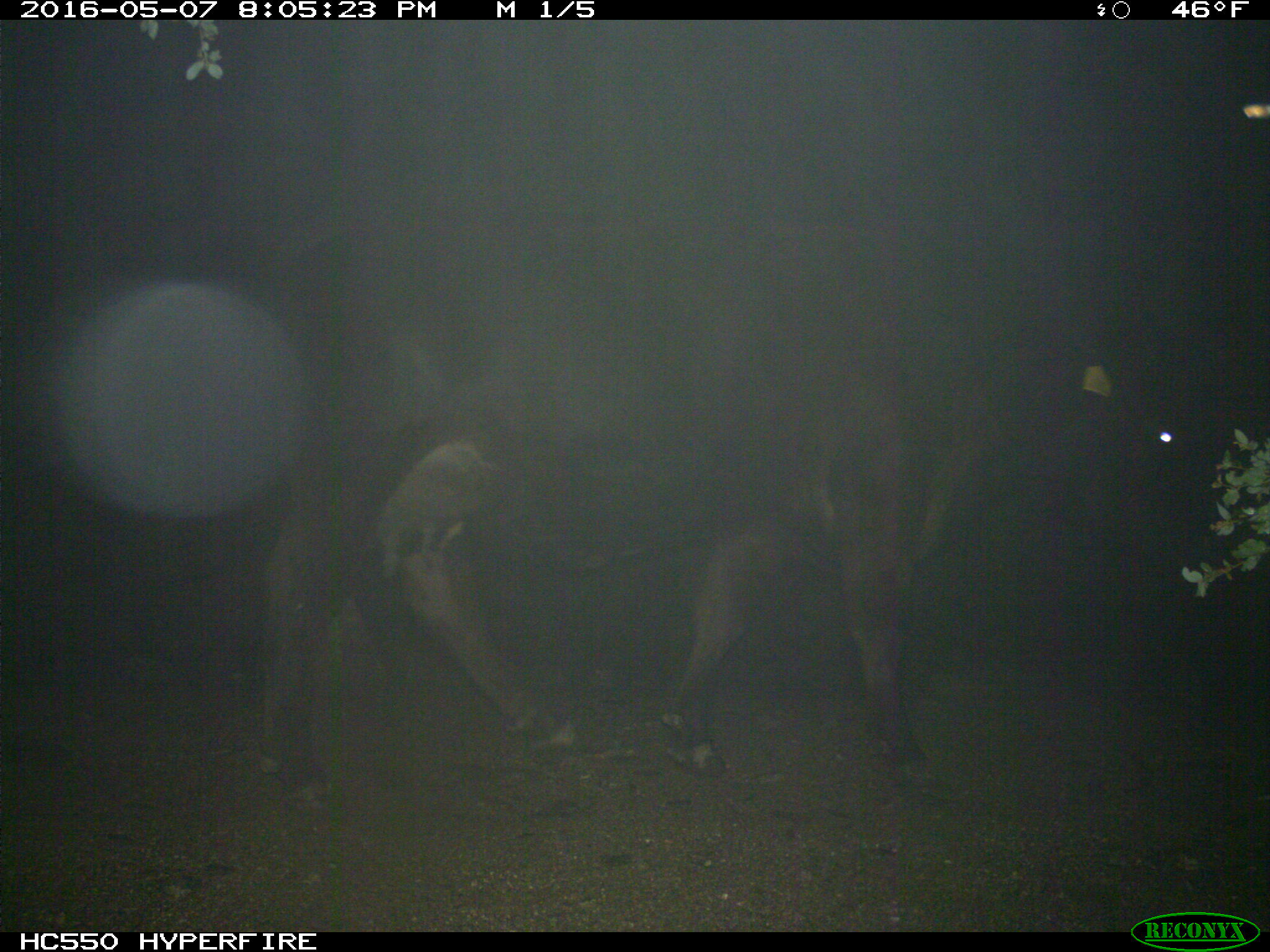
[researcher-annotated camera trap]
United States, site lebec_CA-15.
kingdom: Animalia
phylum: Chordata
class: Mammalia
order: Artiodactyla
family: Bovidae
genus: Bos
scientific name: Bos taurus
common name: domestic cow